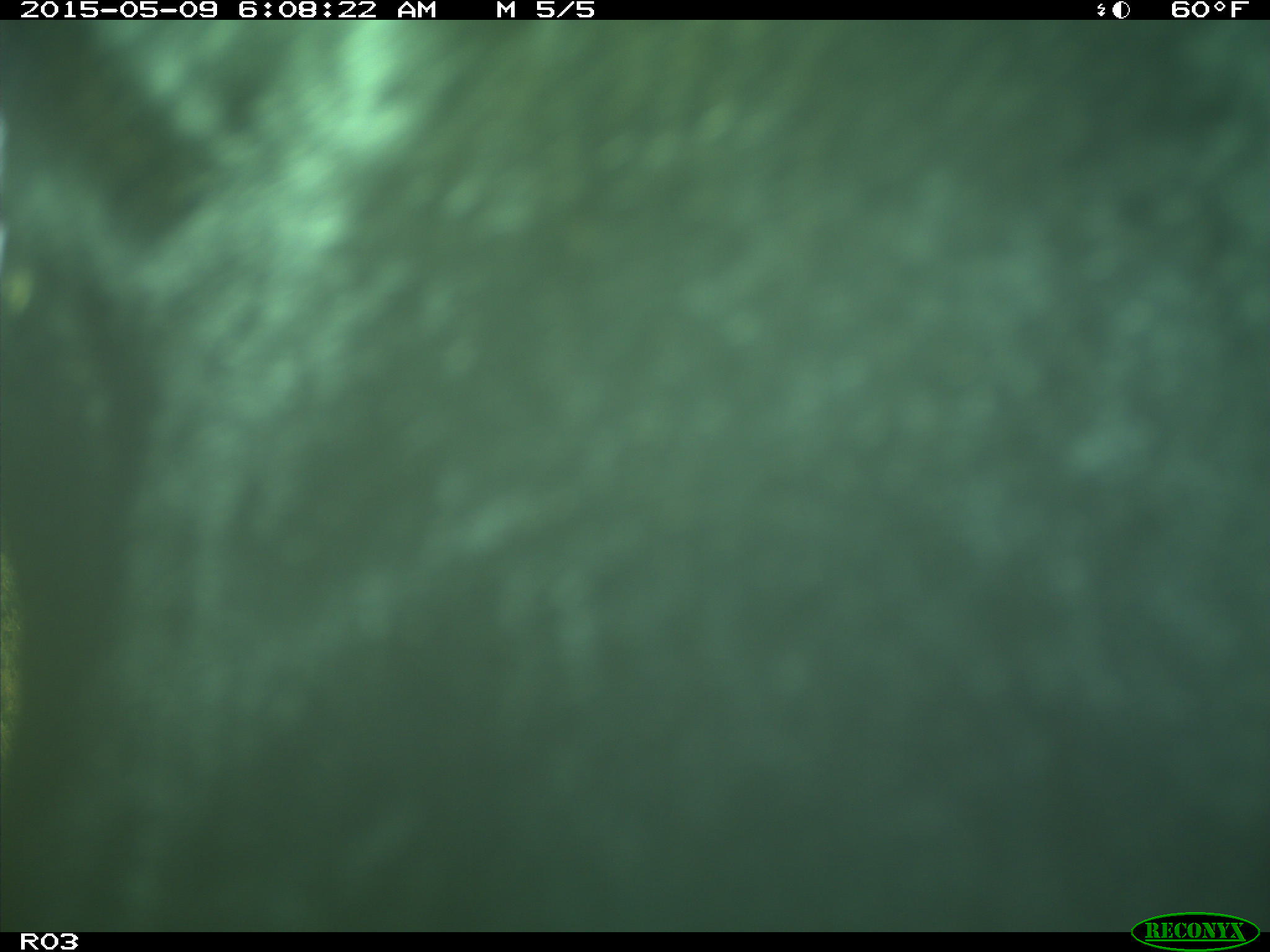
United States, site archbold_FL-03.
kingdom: Animalia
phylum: Chordata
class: Mammalia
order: Artiodactyla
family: Bovidae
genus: Bos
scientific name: Bos taurus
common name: domestic cow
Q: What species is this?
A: Bos taurus (domestic cow).